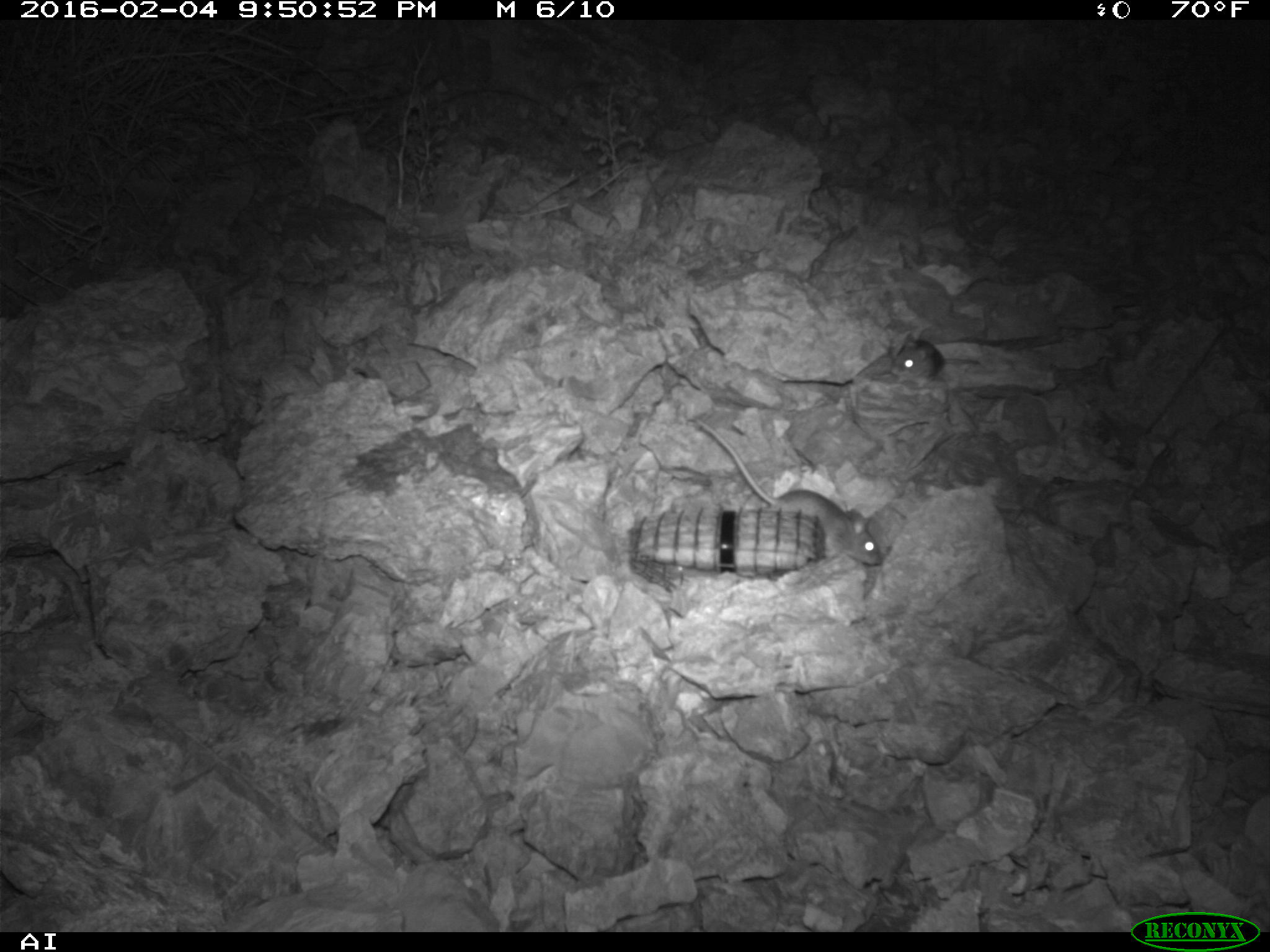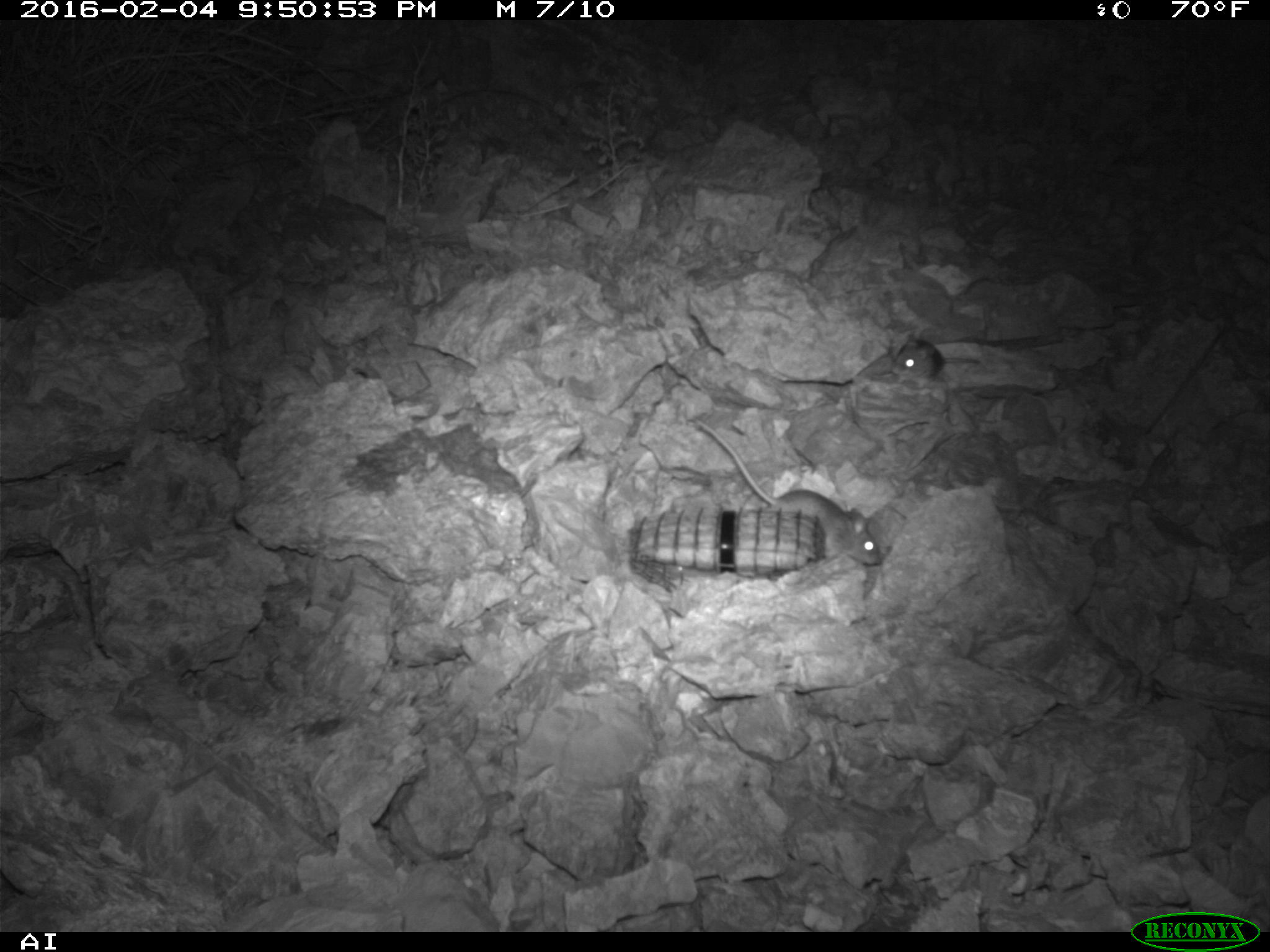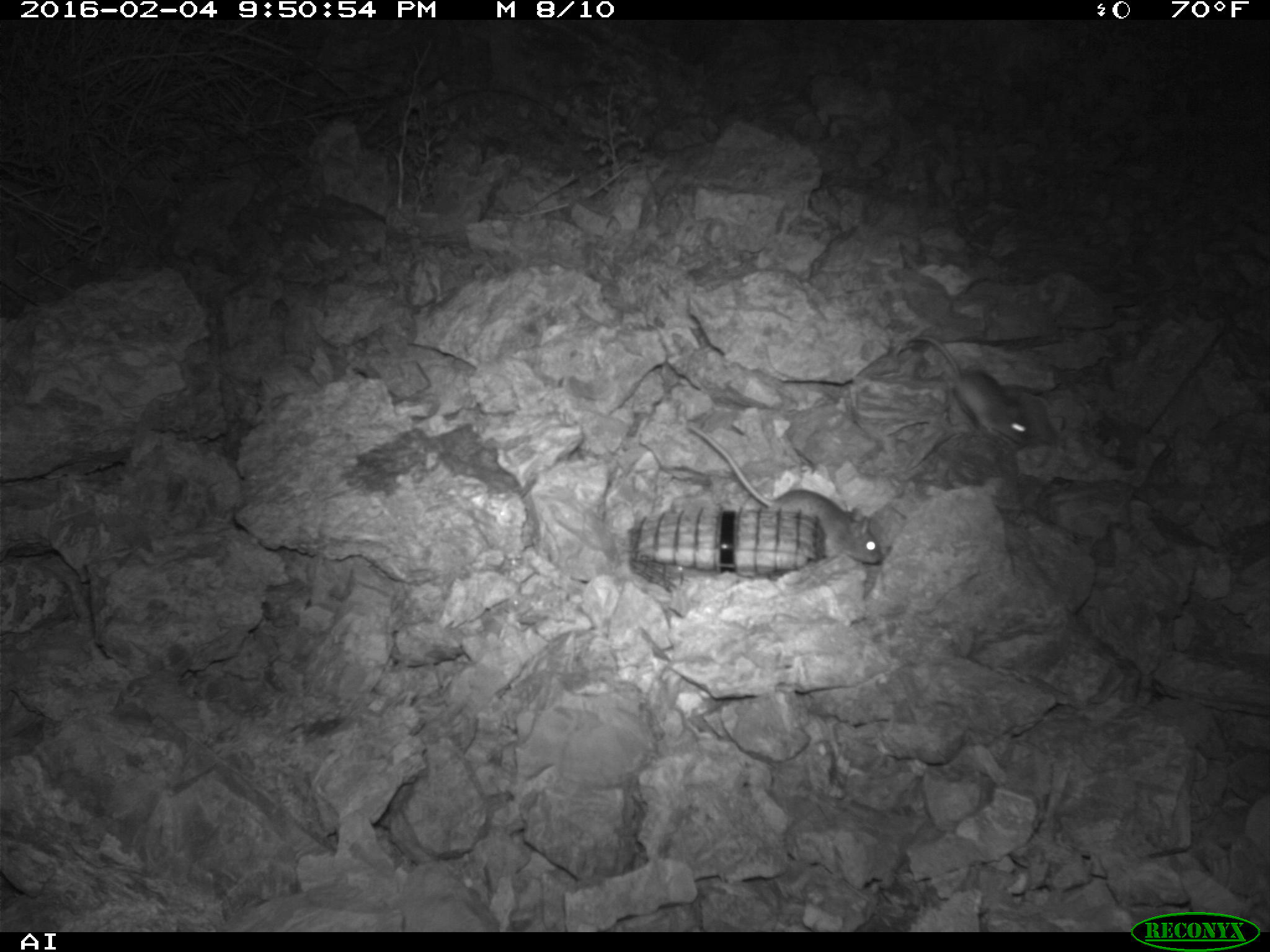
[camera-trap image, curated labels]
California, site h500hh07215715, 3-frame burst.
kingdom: Animalia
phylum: Chordata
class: Mammalia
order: Rodentia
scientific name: Rodentia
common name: rodent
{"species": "rodent (Rodentia)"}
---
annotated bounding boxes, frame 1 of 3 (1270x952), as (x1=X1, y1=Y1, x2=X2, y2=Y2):
rodent: (x1=696, y1=417, x2=881, y2=565); (x1=890, y1=332, x2=980, y2=387)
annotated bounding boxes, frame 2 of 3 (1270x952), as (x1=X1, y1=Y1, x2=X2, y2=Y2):
rodent: (x1=694, y1=417, x2=882, y2=565); (x1=890, y1=335, x2=980, y2=387)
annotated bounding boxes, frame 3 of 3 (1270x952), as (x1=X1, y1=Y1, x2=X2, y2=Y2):
rodent: (x1=685, y1=425, x2=882, y2=563); (x1=916, y1=335, x2=1028, y2=444)